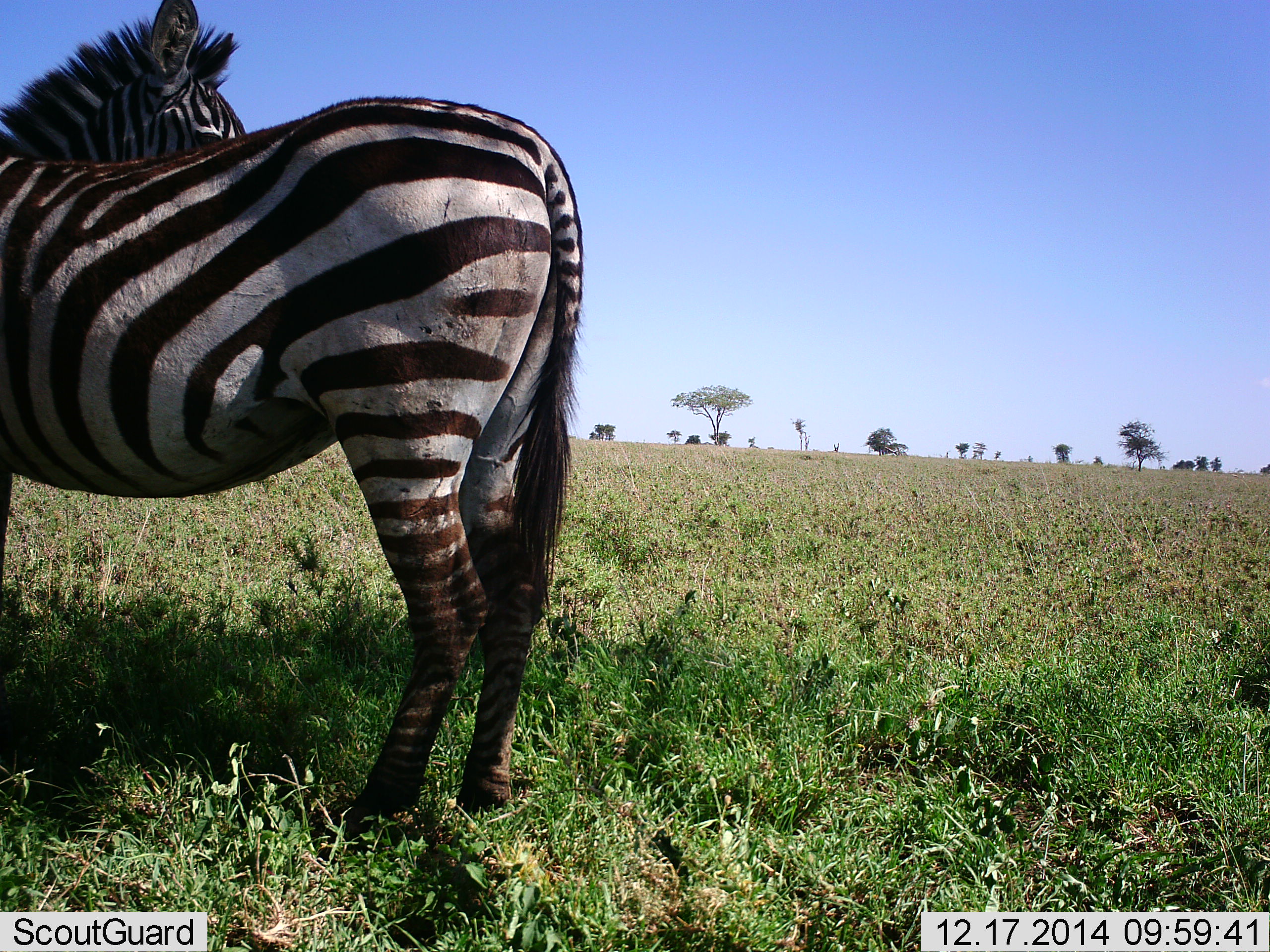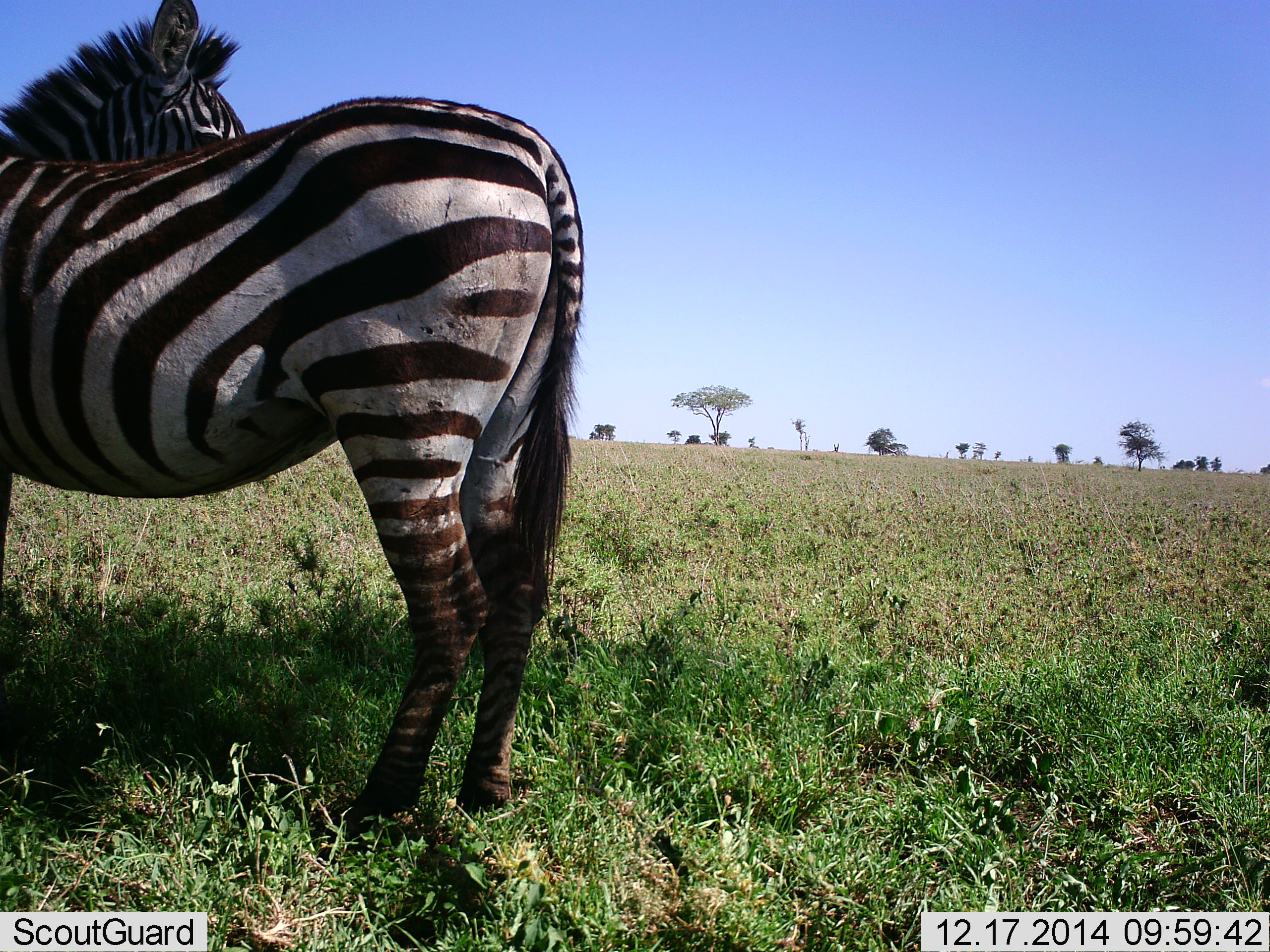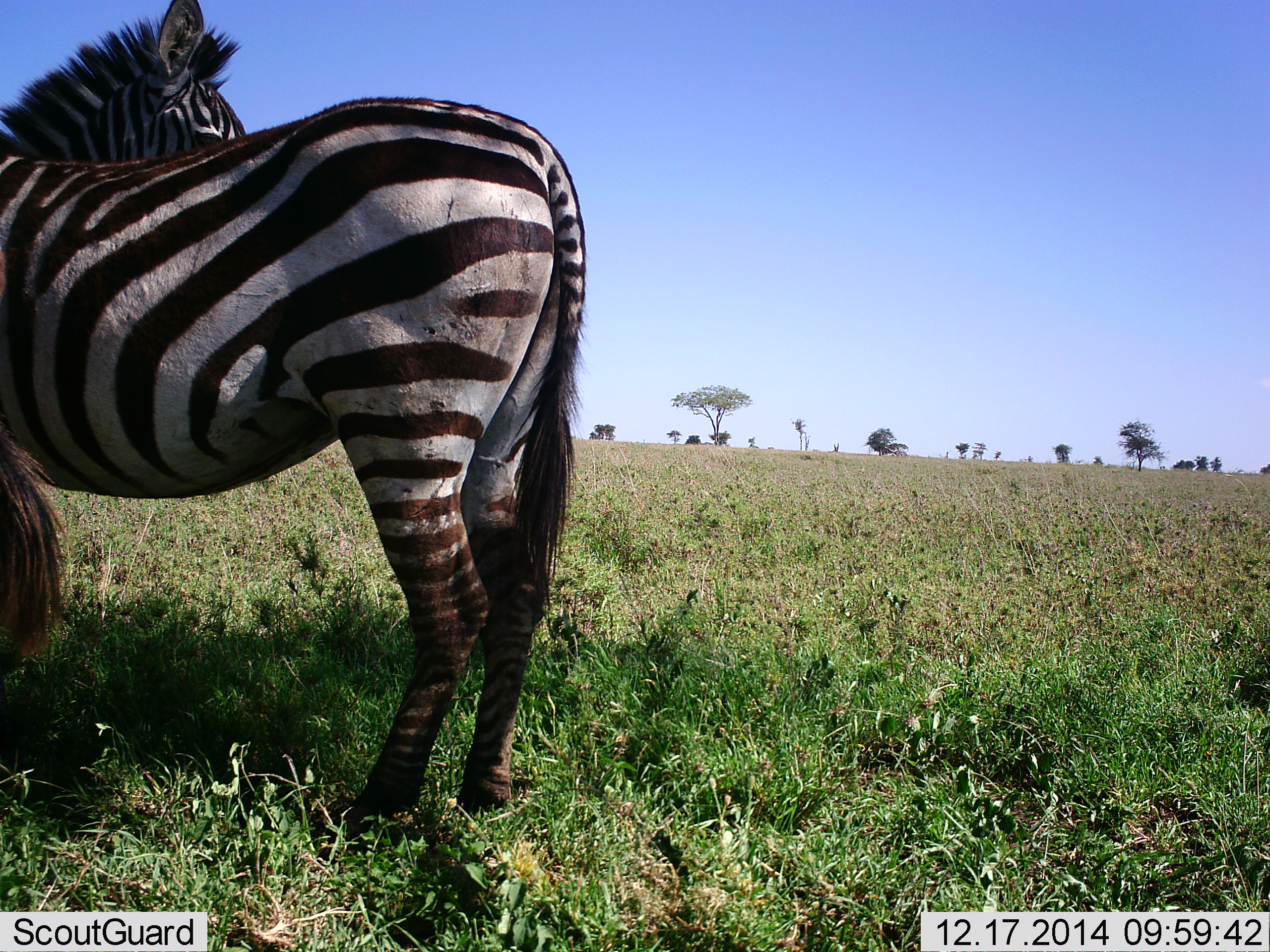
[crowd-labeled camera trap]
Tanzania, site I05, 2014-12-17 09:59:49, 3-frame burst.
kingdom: Animalia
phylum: Chordata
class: Mammalia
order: Perissodactyla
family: Equidae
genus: Equus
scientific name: Equus quagga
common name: plains zebra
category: zebra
Zebra (plains zebra) (Equus quagga), count 2. Behavior (volunteer vote fractions): standing 100%, resting 0%, moving 0%, interacting 0%. Young present (vote fraction): 0%. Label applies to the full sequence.